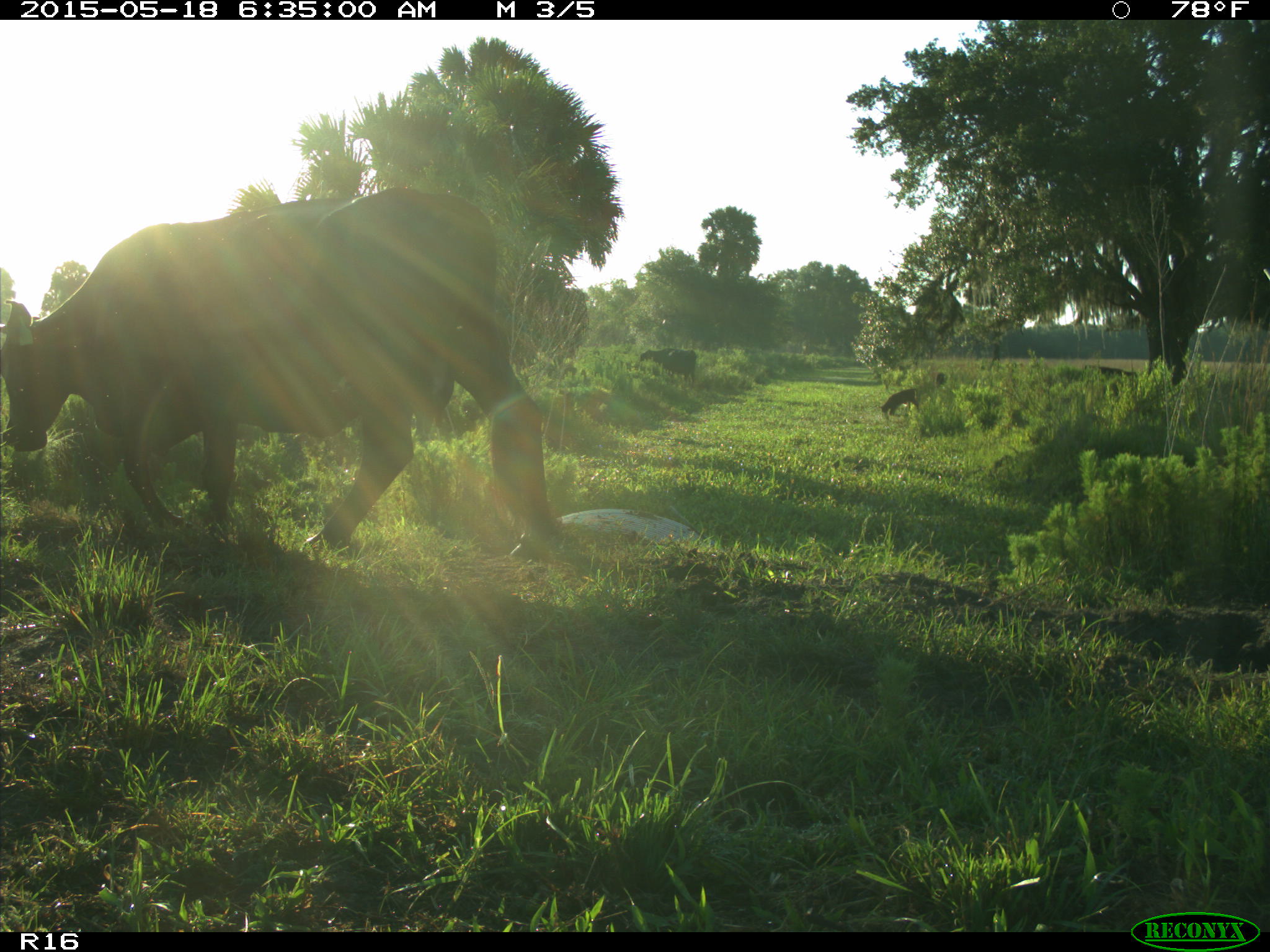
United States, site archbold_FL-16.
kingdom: Animalia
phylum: Chordata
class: Mammalia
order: Artiodactyla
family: Bovidae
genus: Bos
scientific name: Bos taurus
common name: domestic cow